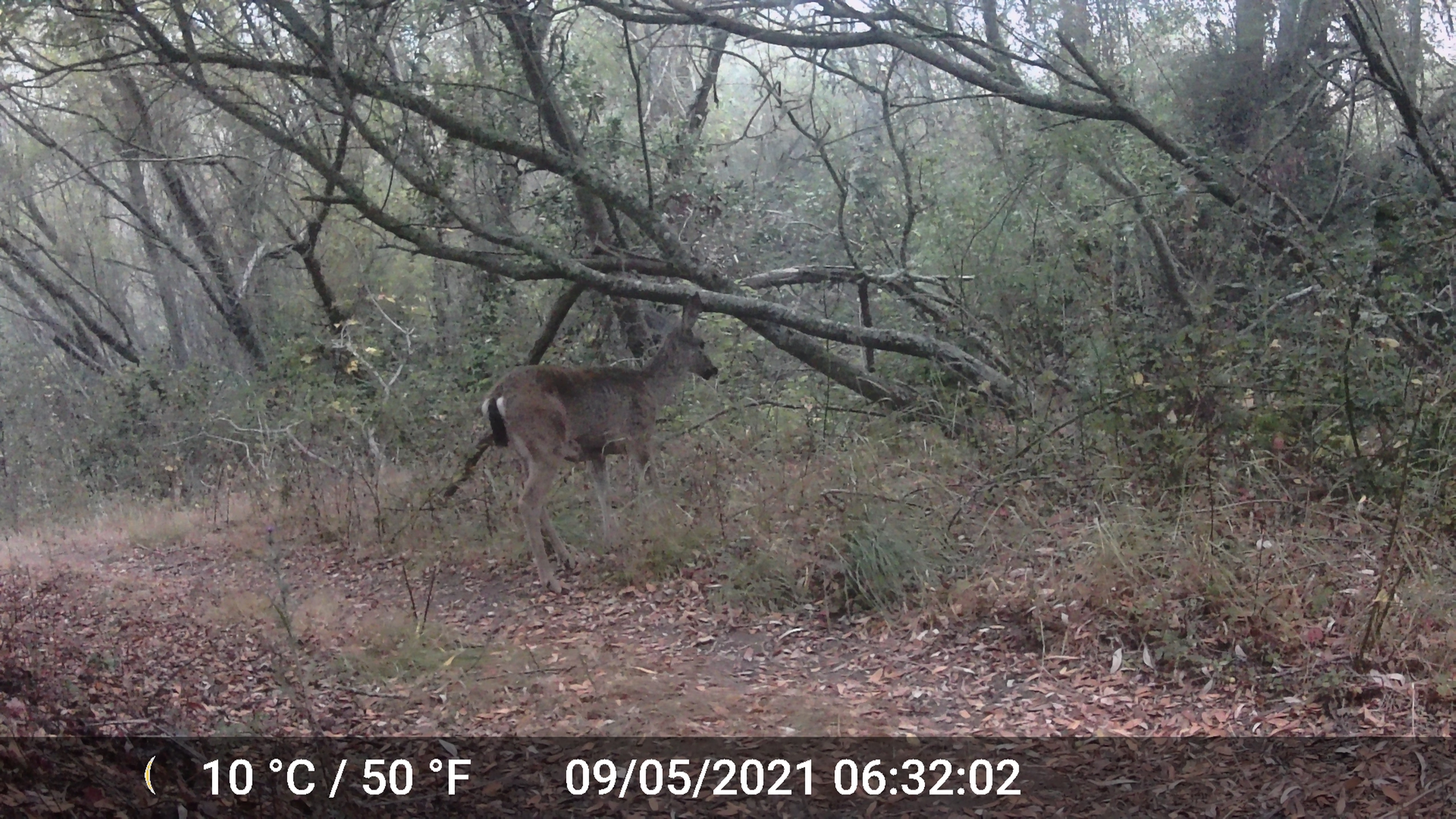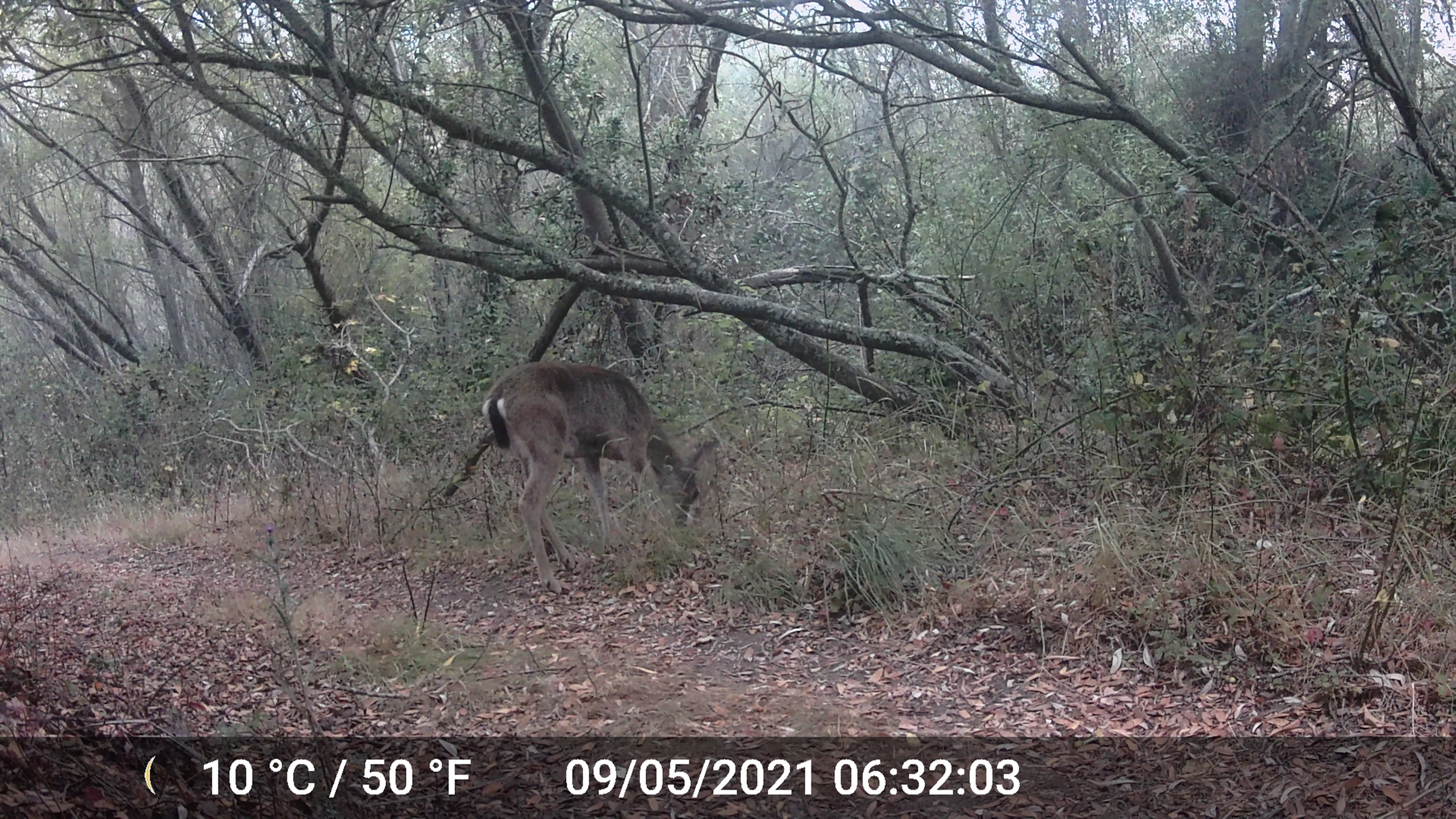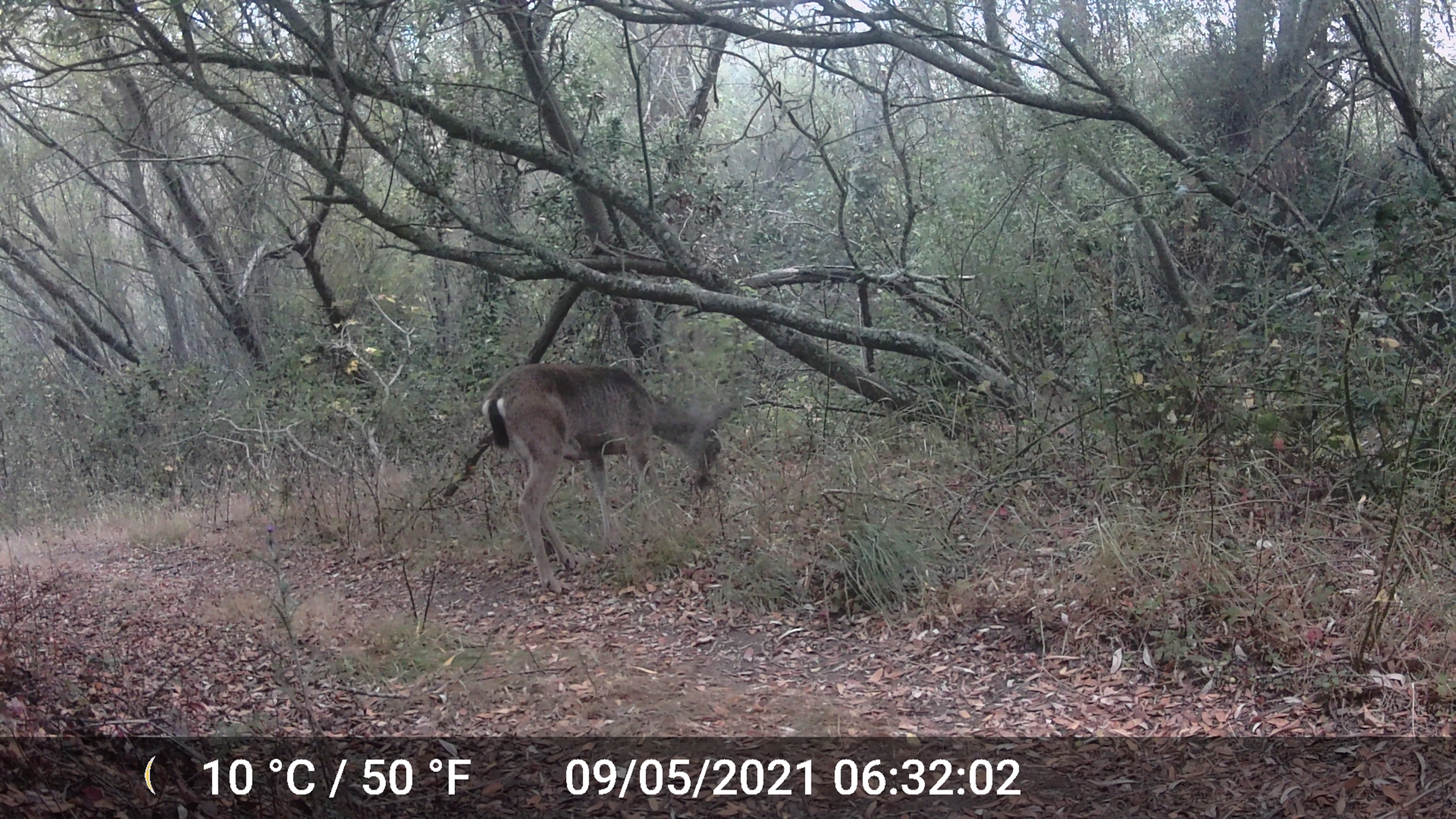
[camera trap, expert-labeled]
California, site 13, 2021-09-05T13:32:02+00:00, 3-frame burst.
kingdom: Animalia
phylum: Chordata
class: Mammalia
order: Artiodactyla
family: Cervidae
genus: Odocoileus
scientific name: Odocoileus hemionus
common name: mule deer